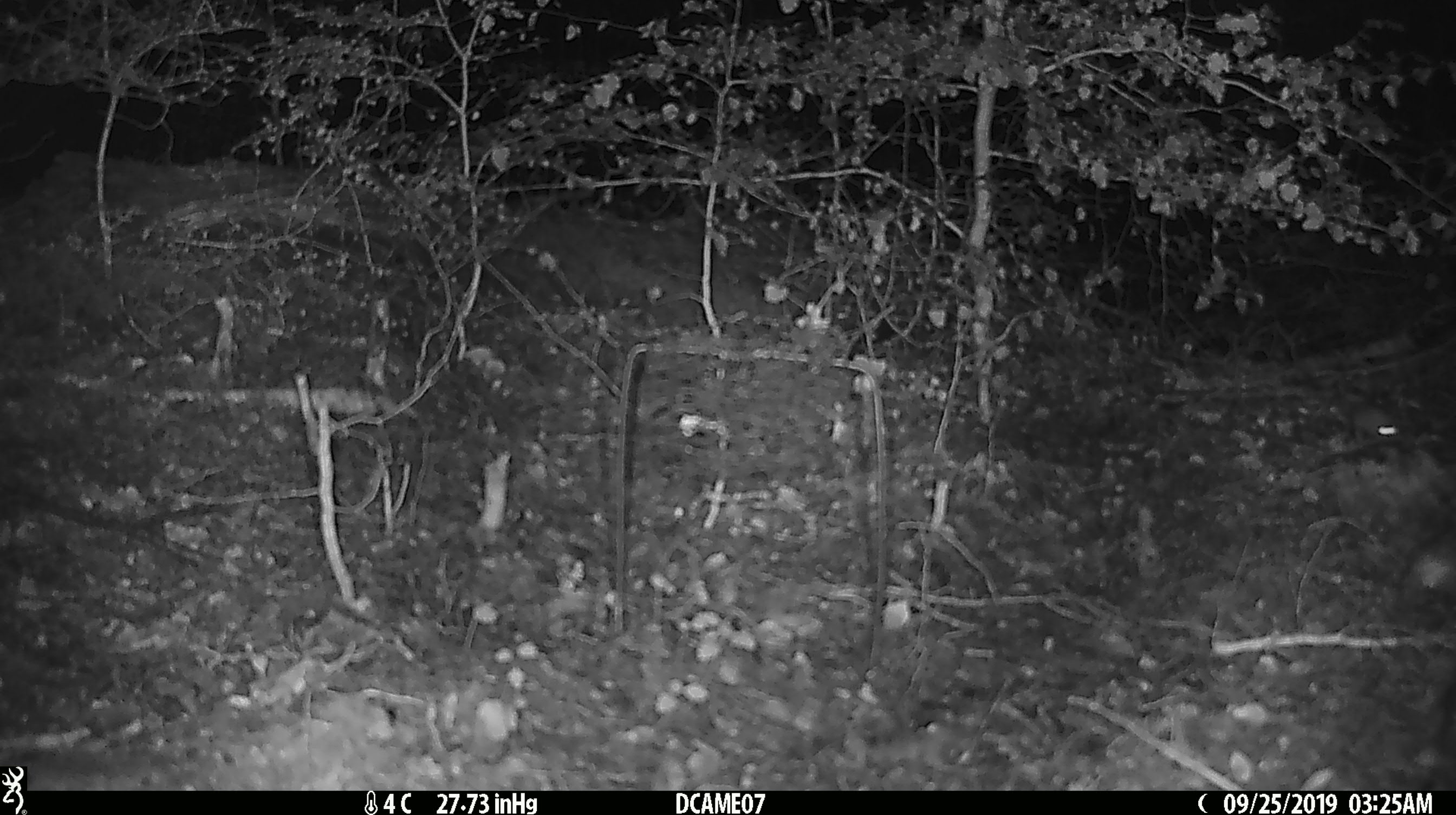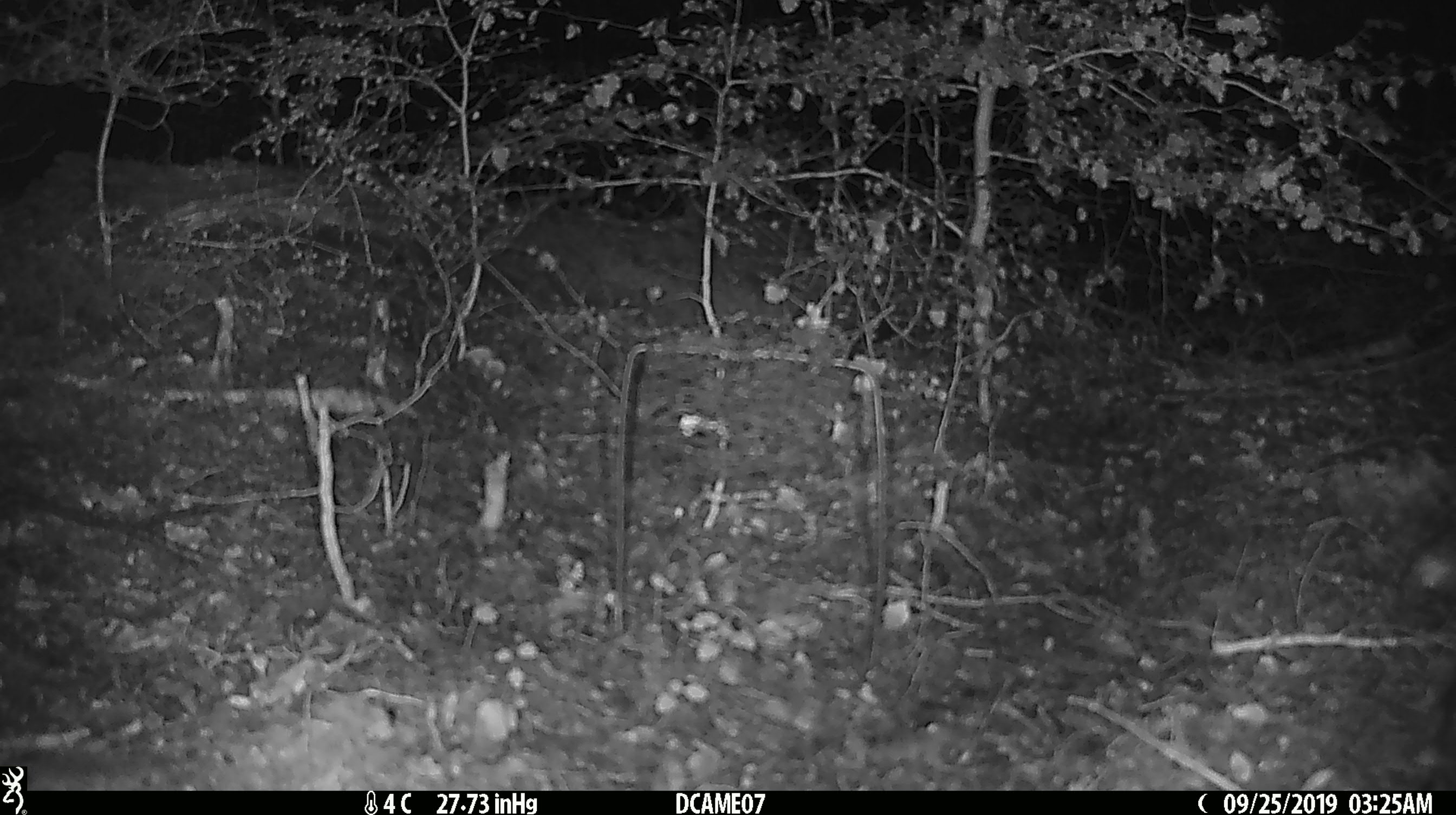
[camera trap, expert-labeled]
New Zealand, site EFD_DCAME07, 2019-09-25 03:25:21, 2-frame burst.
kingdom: Animalia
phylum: Chordata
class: Mammalia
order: Rodentia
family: Muridae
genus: Mus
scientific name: Mus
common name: mouse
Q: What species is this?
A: Mouse (Mus).